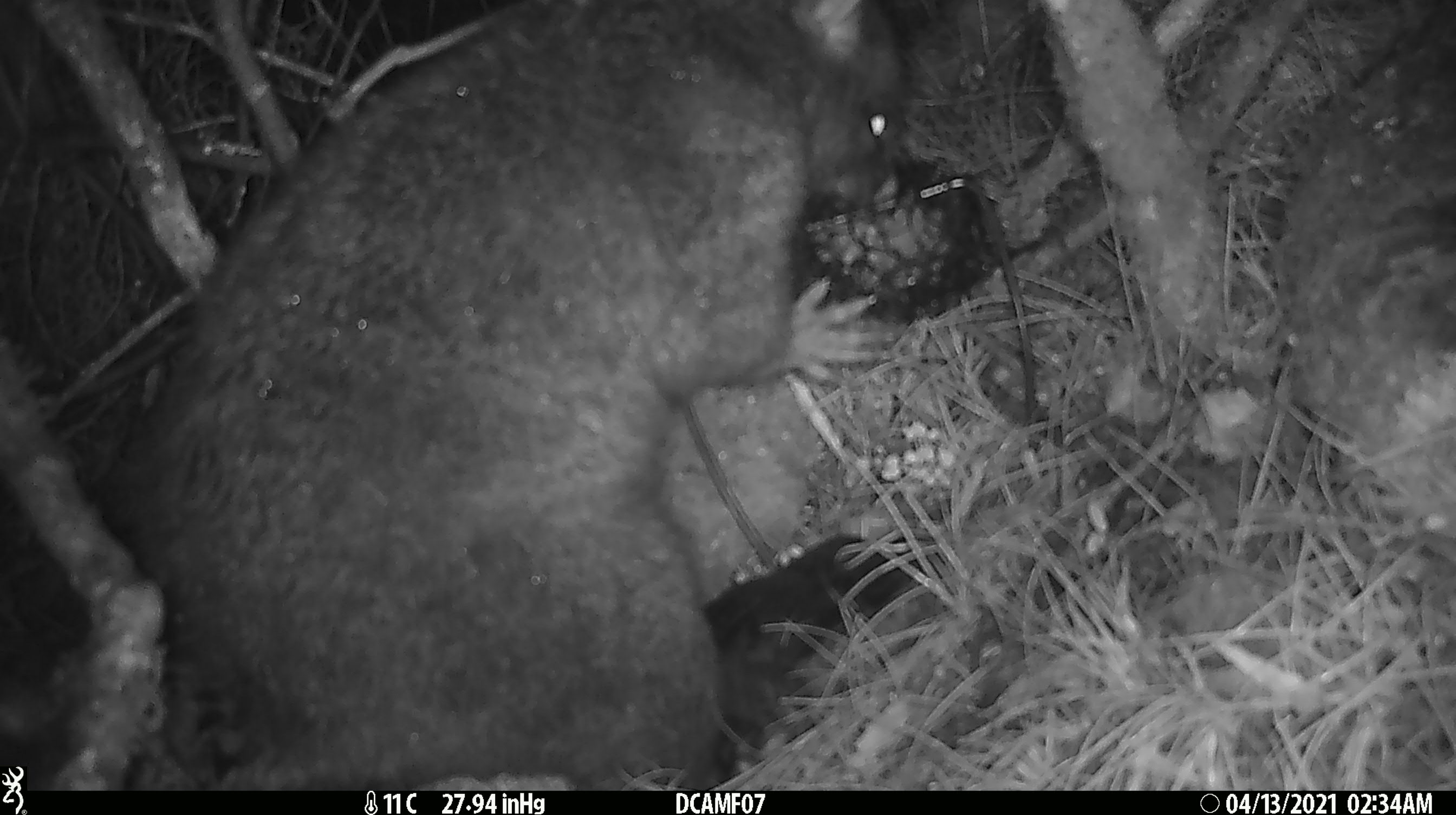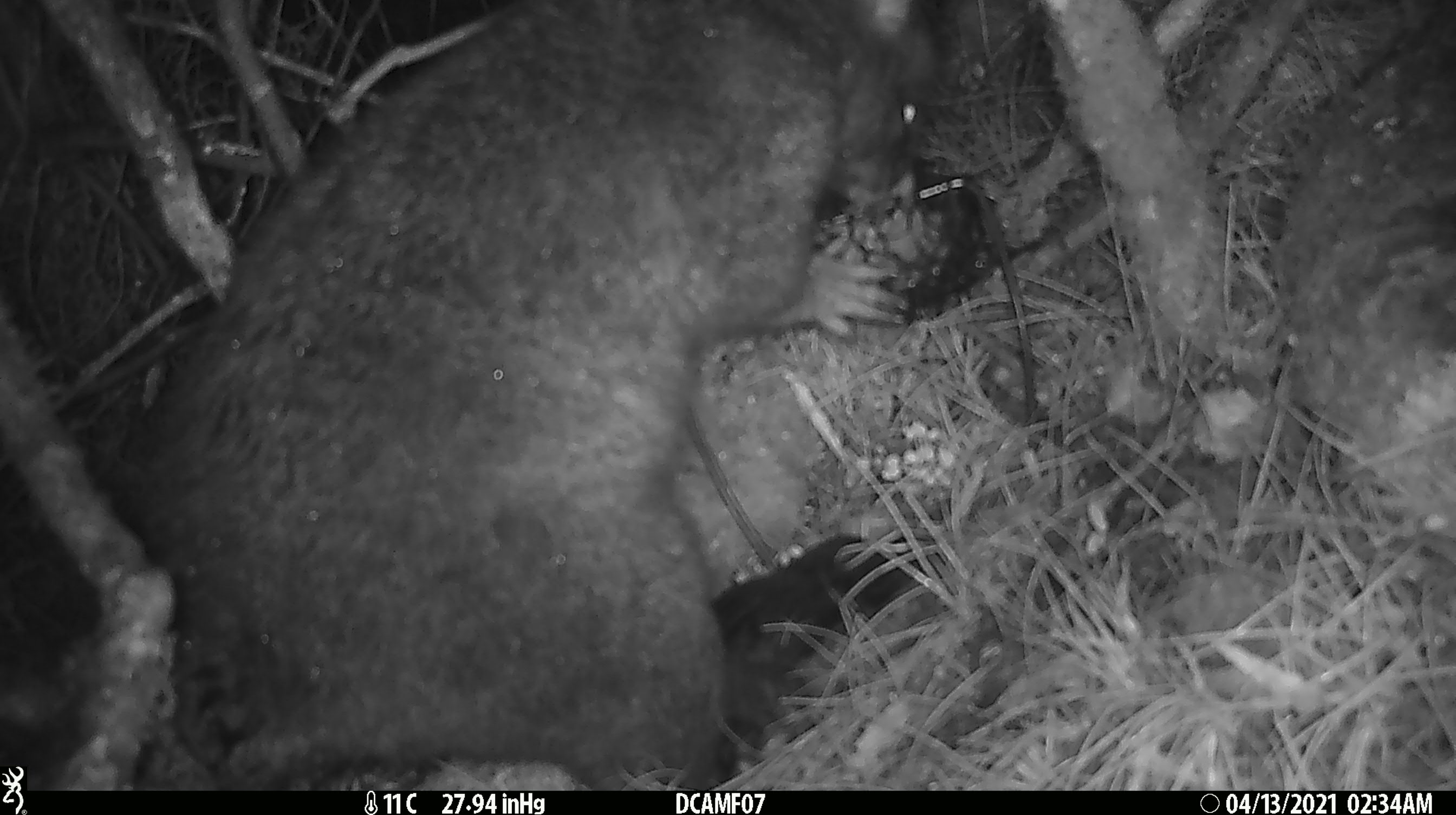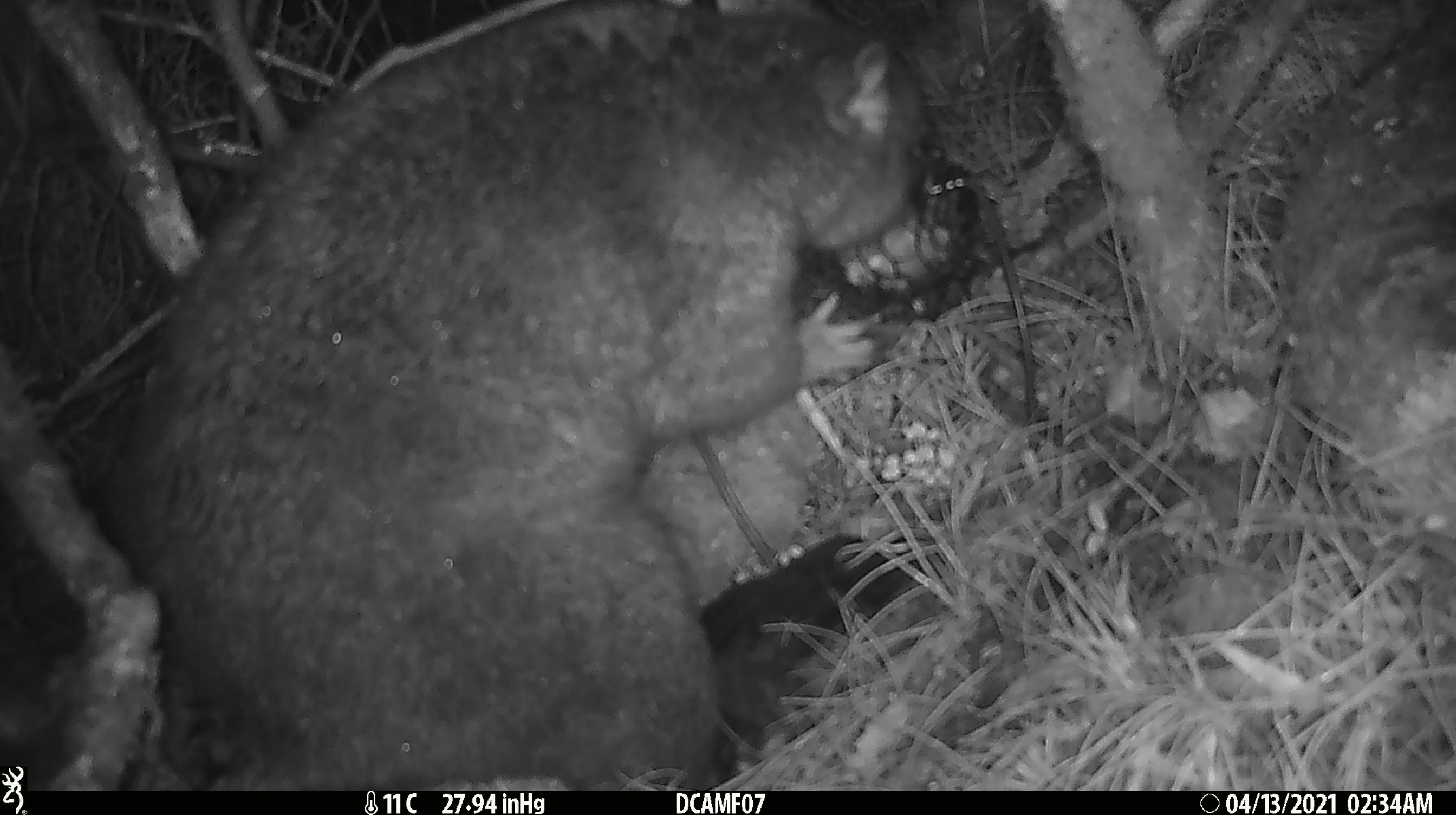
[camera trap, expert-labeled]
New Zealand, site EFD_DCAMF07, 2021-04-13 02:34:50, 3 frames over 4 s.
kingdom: Animalia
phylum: Chordata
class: Mammalia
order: Diprotodontia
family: Phalangeridae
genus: Trichosurus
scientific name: Trichosurus vulpecula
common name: common brushtail possum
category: possum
Possum (common brushtail possum) (Trichosurus vulpecula).